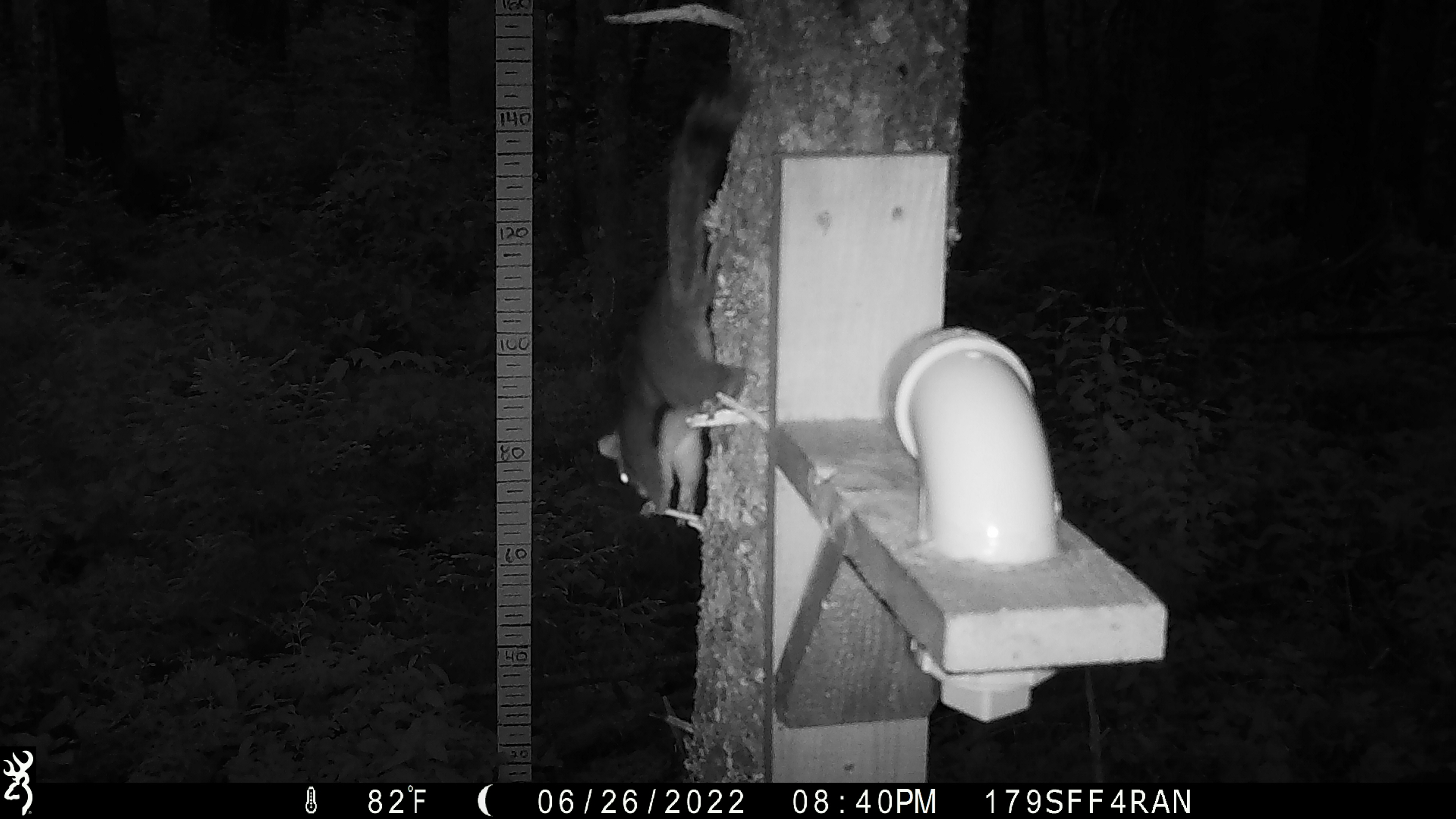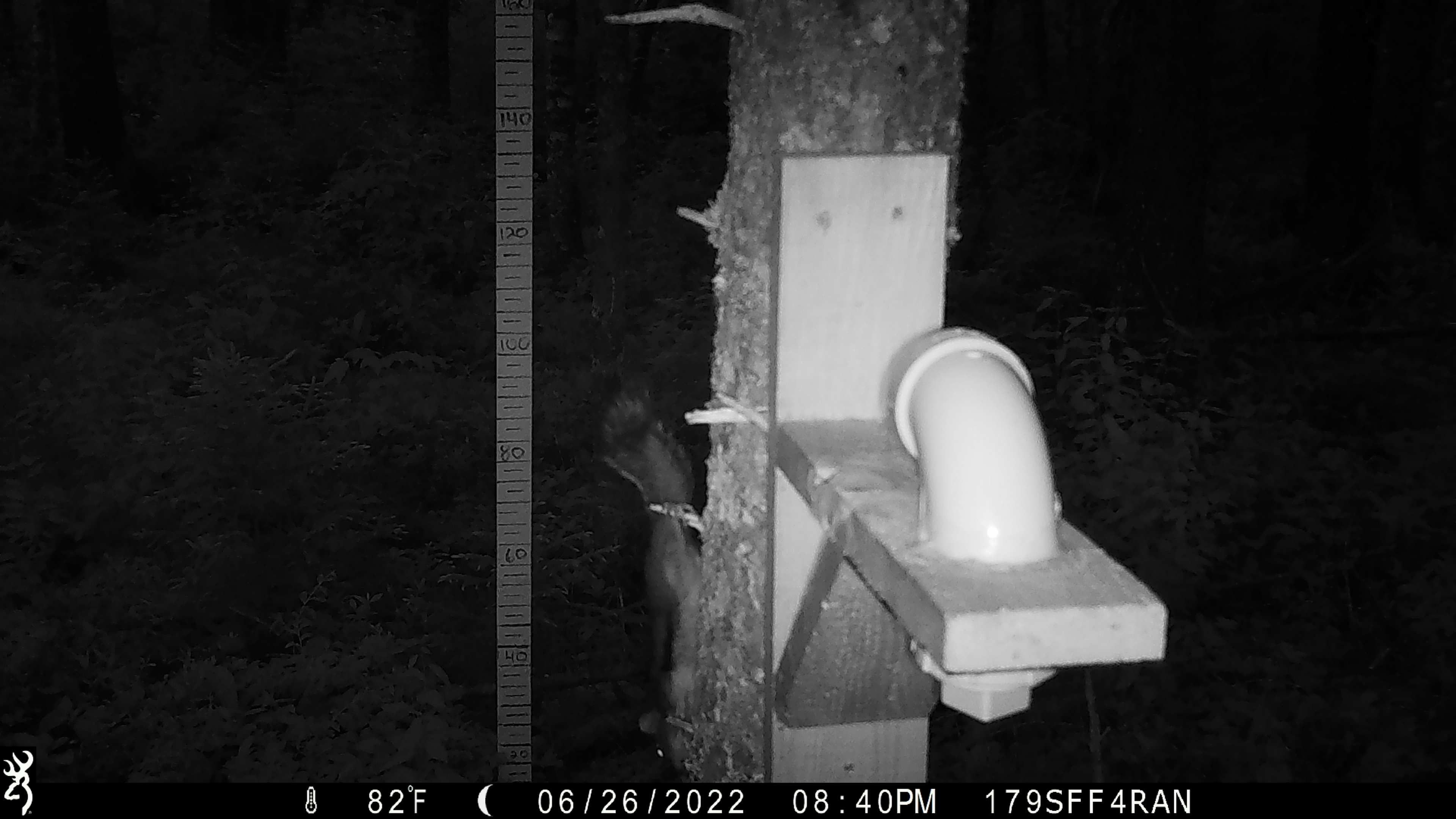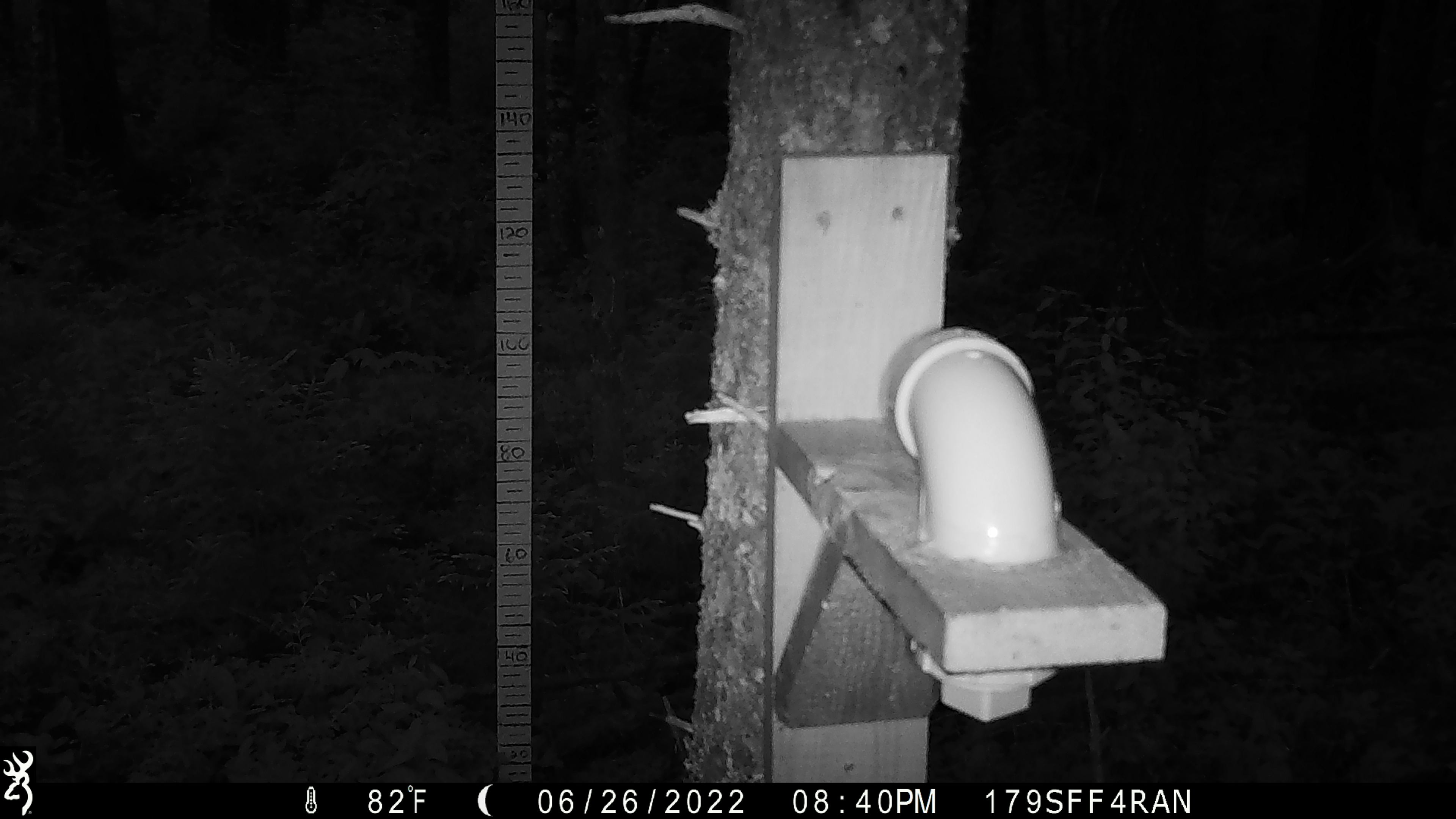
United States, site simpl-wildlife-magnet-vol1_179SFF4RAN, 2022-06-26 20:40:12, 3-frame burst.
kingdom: Animalia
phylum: Chordata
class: Mammalia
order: Rodentia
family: Sciuridae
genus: Tamiasciurus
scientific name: Tamiasciurus hudsonicus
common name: red squirrel